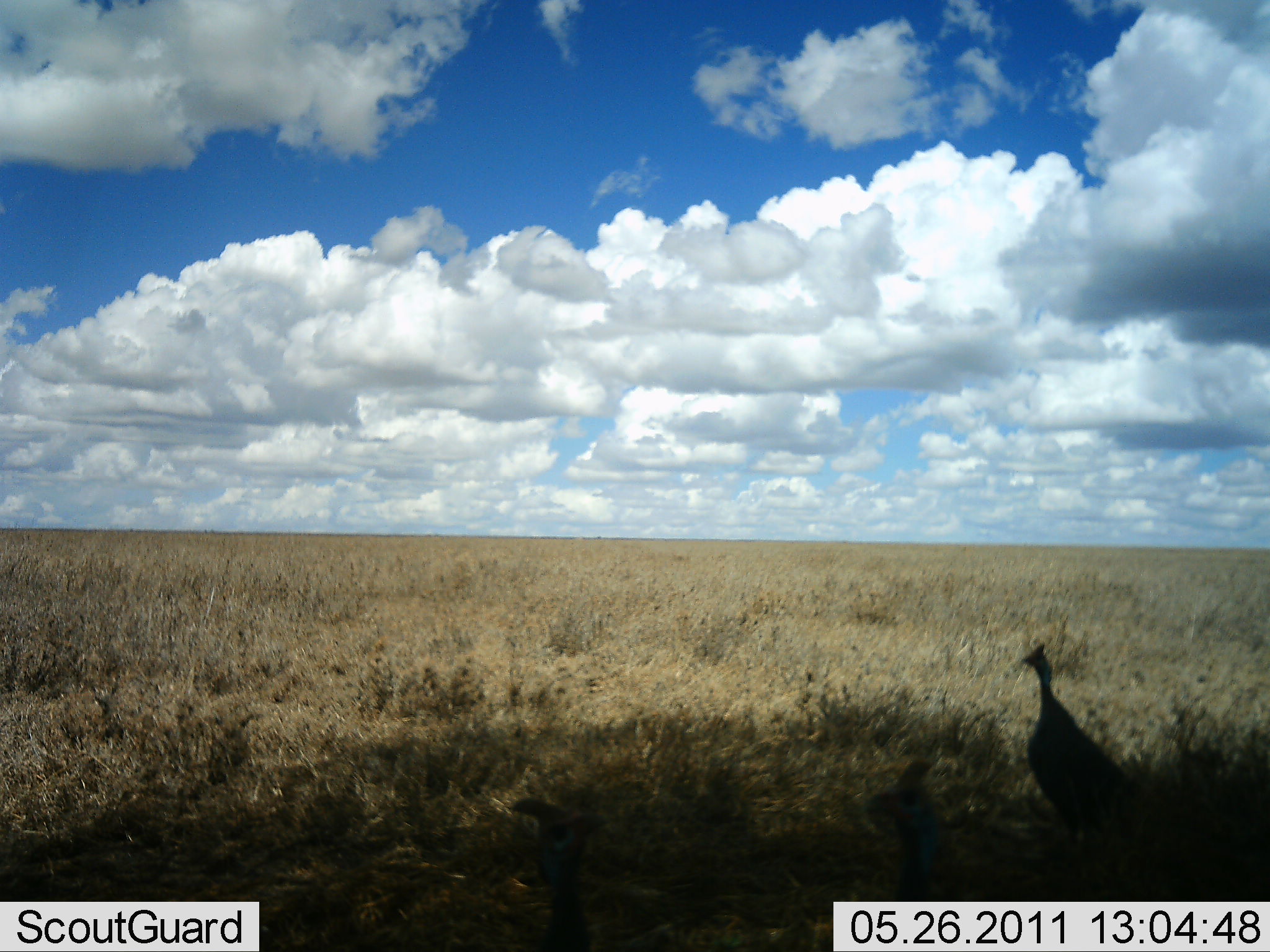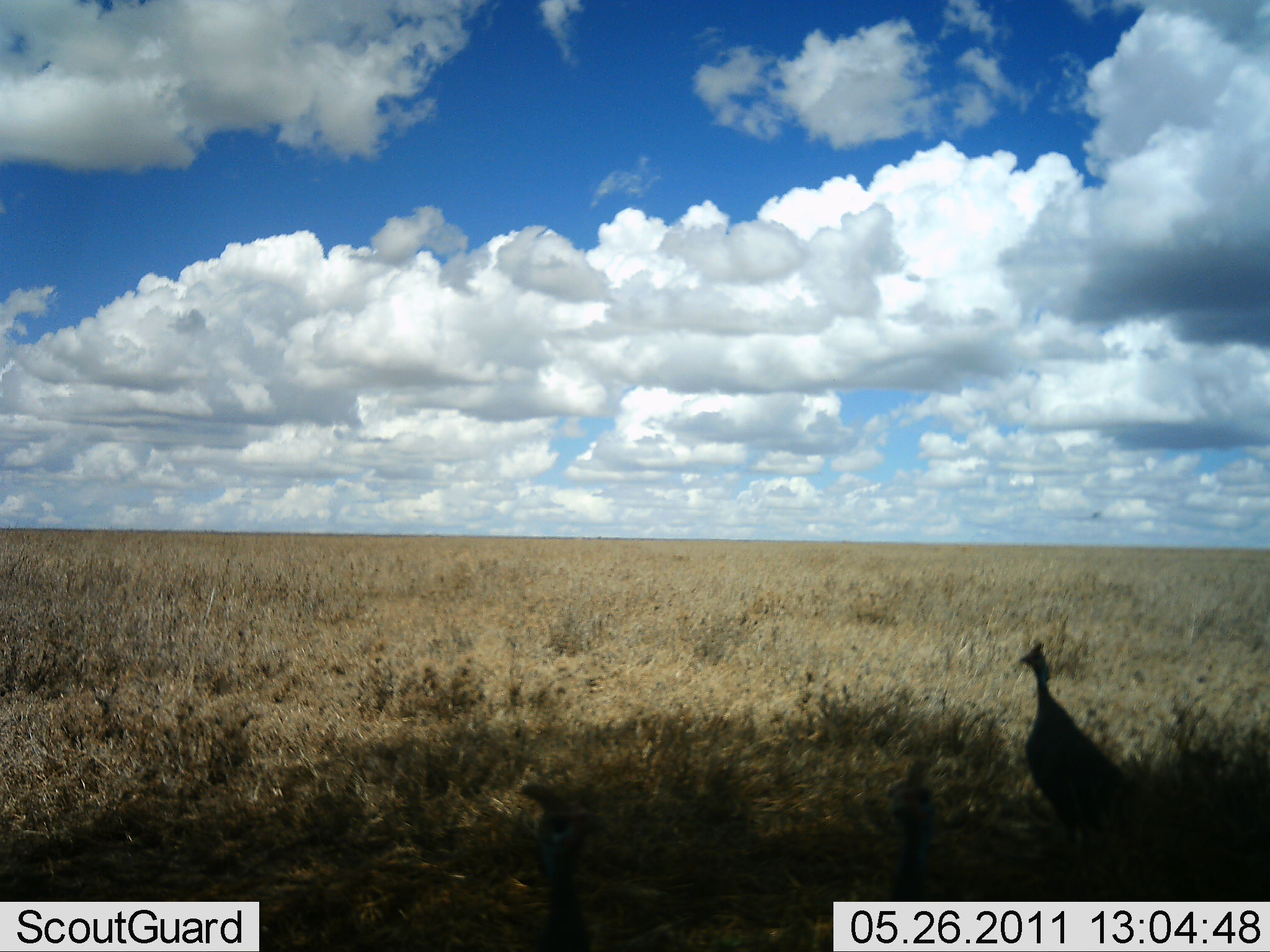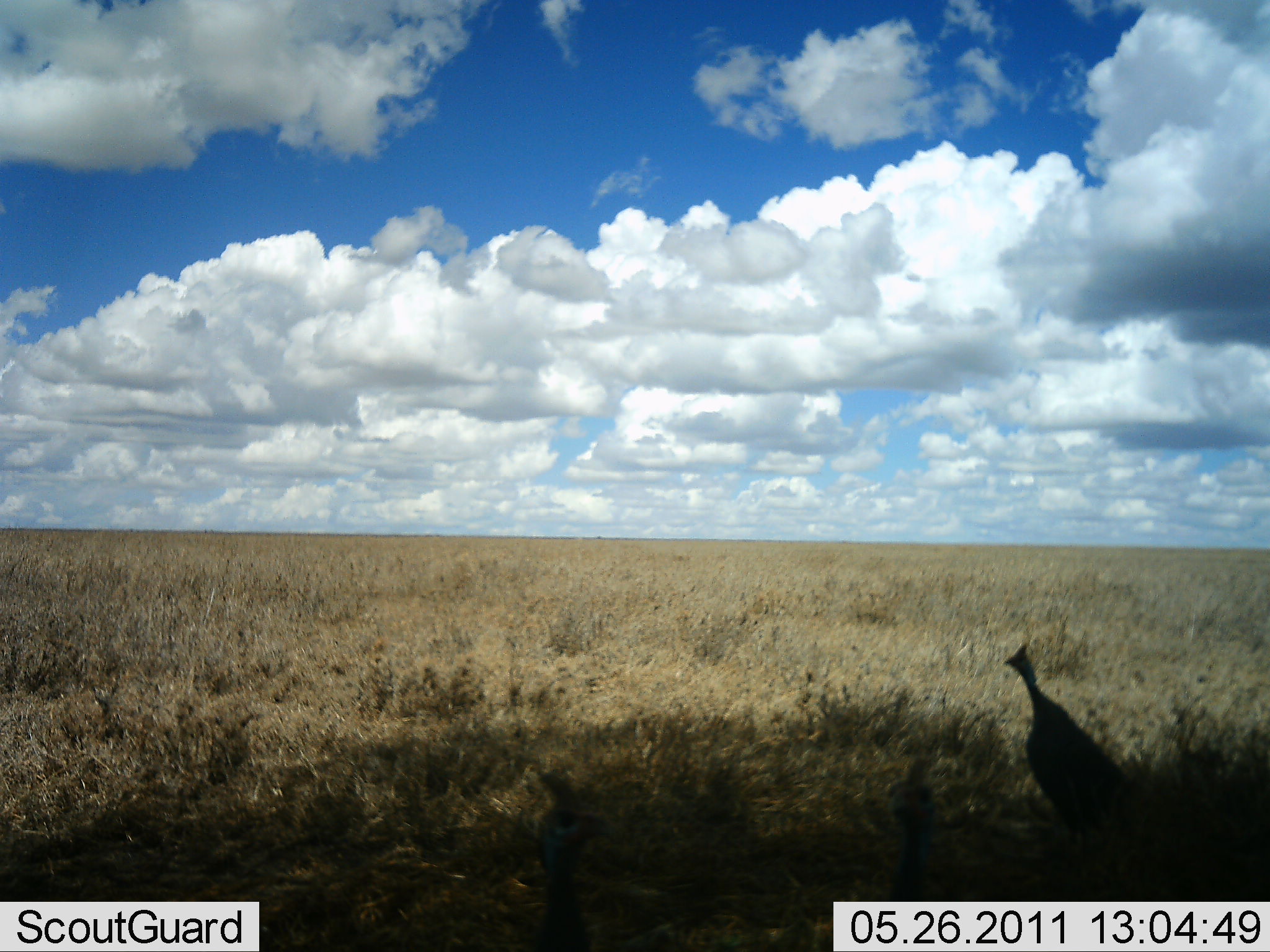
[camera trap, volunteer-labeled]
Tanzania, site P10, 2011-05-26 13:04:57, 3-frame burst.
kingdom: Animalia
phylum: Chordata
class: Aves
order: Galliformes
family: Numididae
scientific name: Numididae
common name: guinea fowl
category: guineafowl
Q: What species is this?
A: Guineafowl (guinea fowl) (Numididae).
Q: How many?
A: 1.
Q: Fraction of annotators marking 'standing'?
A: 100%.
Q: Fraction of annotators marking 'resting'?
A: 0%.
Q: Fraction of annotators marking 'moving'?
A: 0%.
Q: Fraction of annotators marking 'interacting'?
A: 0%.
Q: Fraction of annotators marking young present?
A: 17%.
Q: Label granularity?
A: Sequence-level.